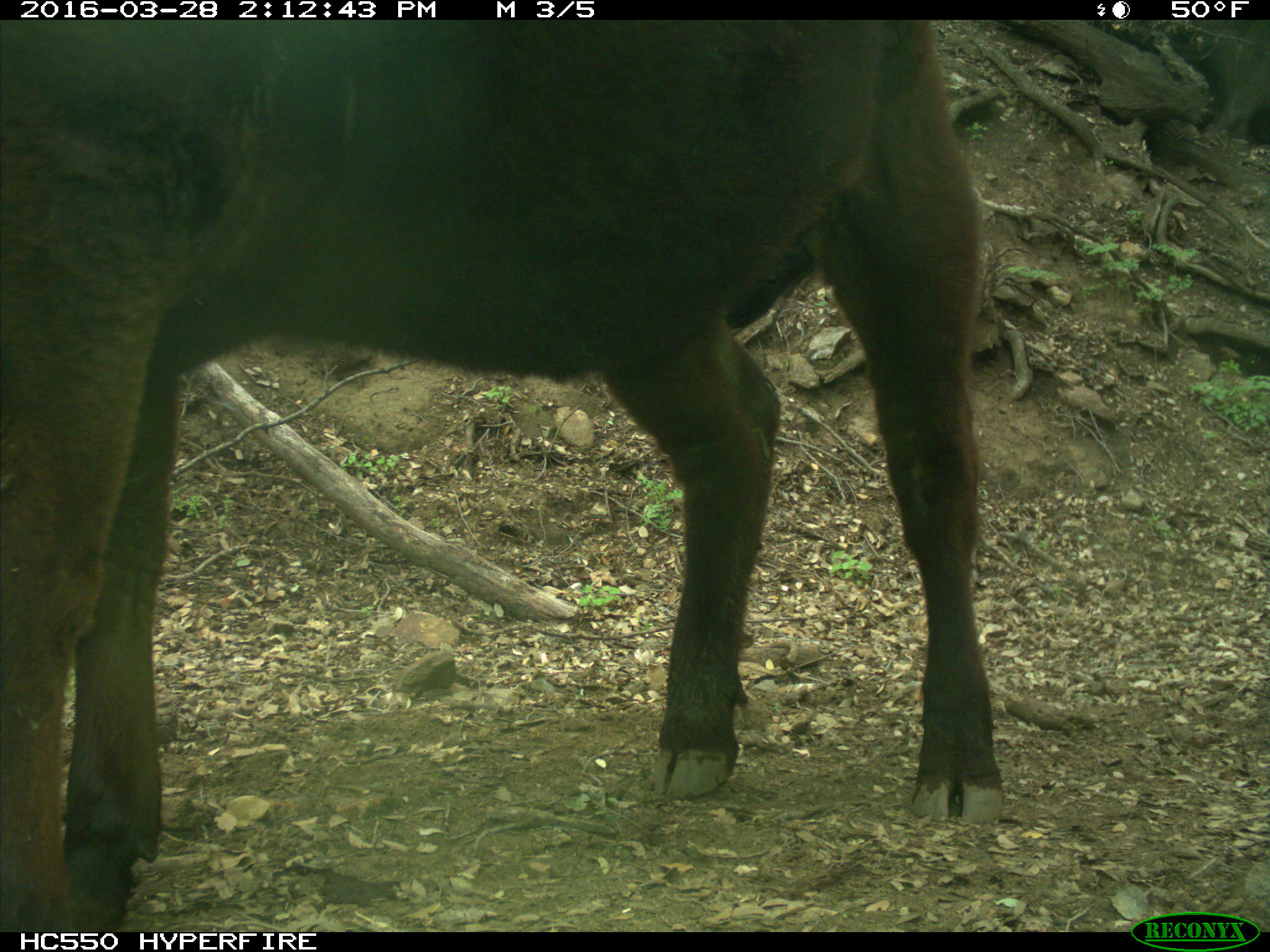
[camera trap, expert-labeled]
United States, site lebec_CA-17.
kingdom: Animalia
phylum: Chordata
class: Mammalia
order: Artiodactyla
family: Bovidae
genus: Bos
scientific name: Bos taurus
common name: domestic cow